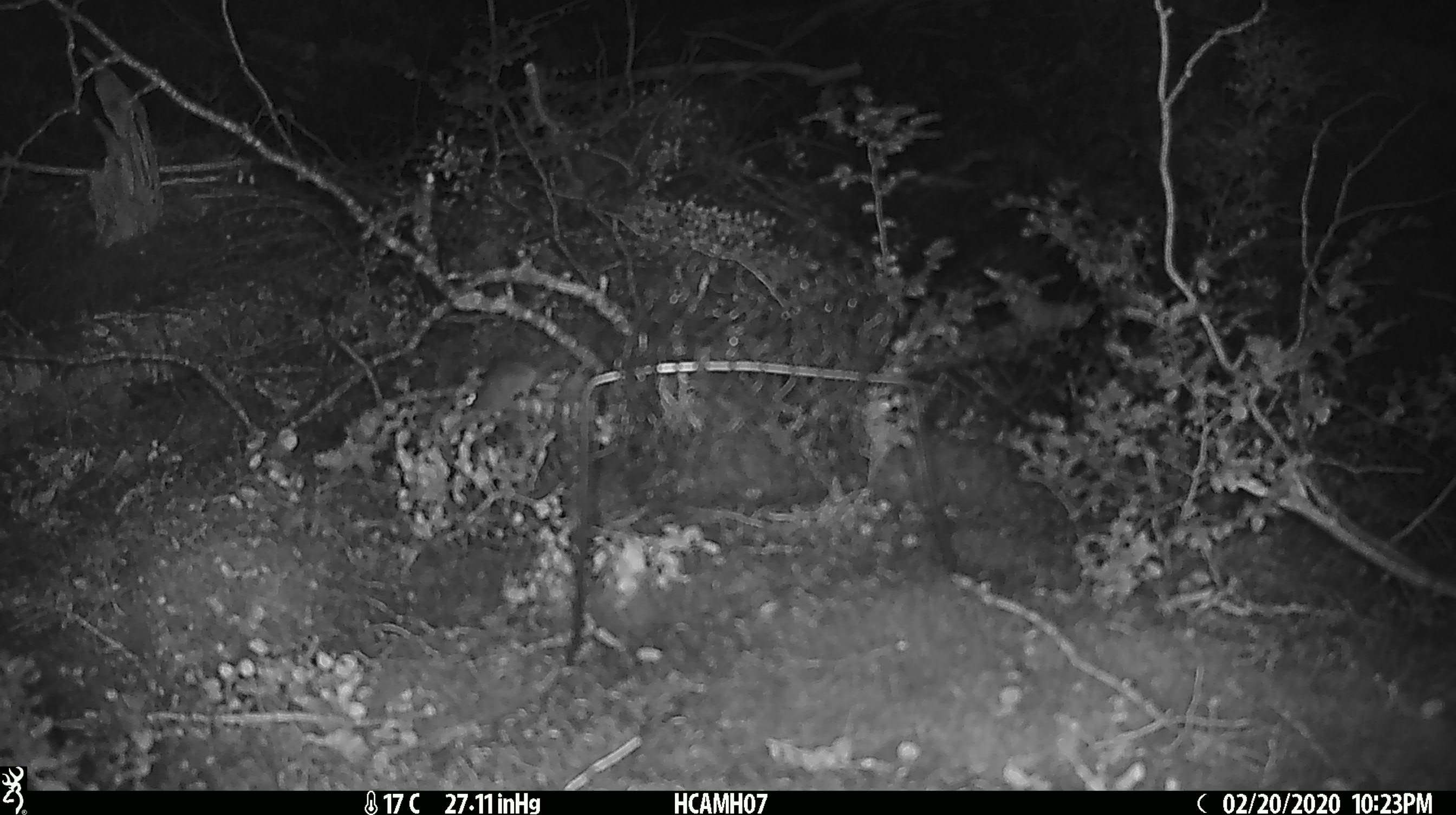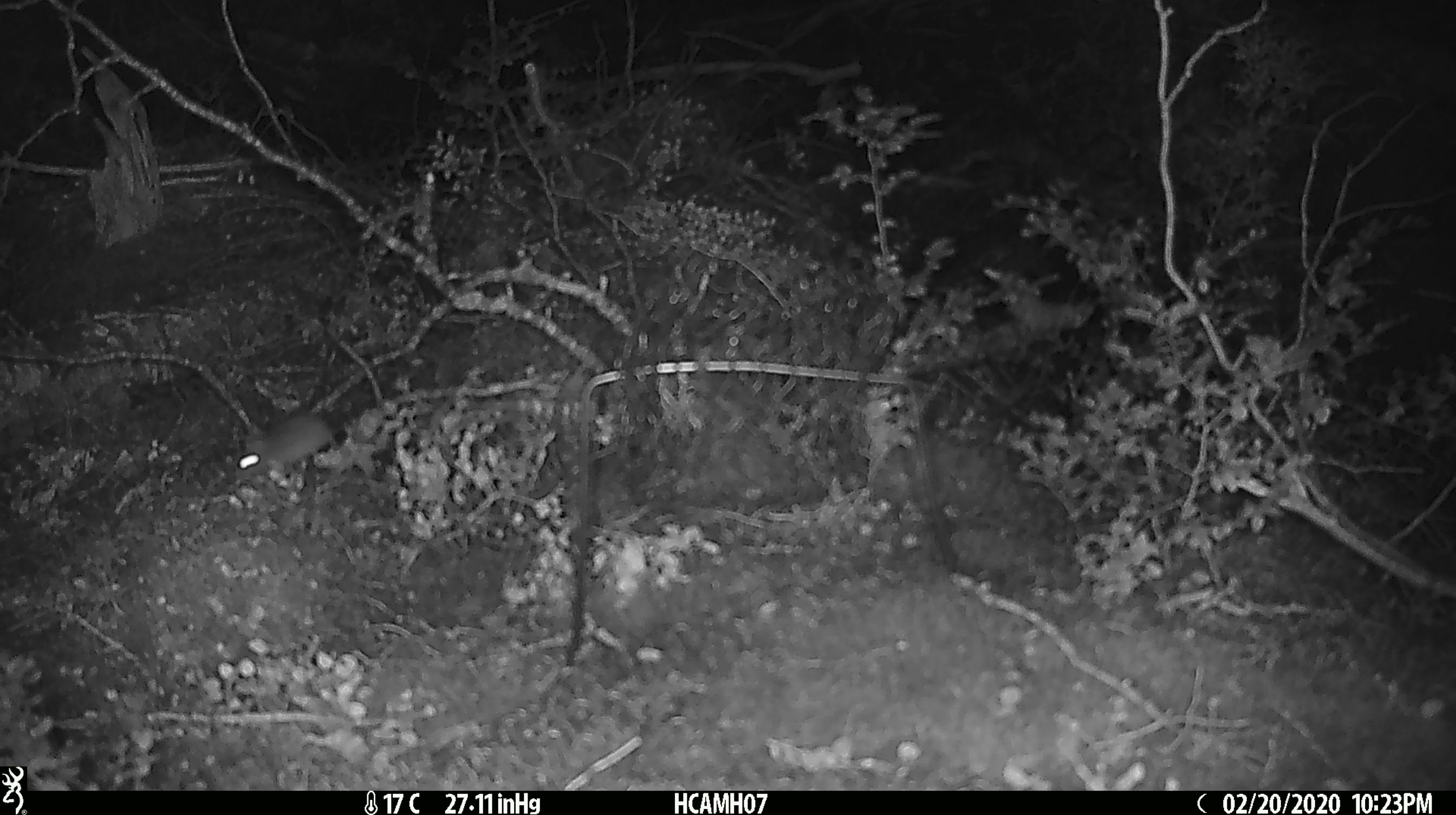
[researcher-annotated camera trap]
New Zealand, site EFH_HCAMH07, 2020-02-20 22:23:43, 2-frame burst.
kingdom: Animalia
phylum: Chordata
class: Mammalia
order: Rodentia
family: Muridae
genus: Mus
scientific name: Mus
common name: mouse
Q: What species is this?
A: Mouse (Mus).